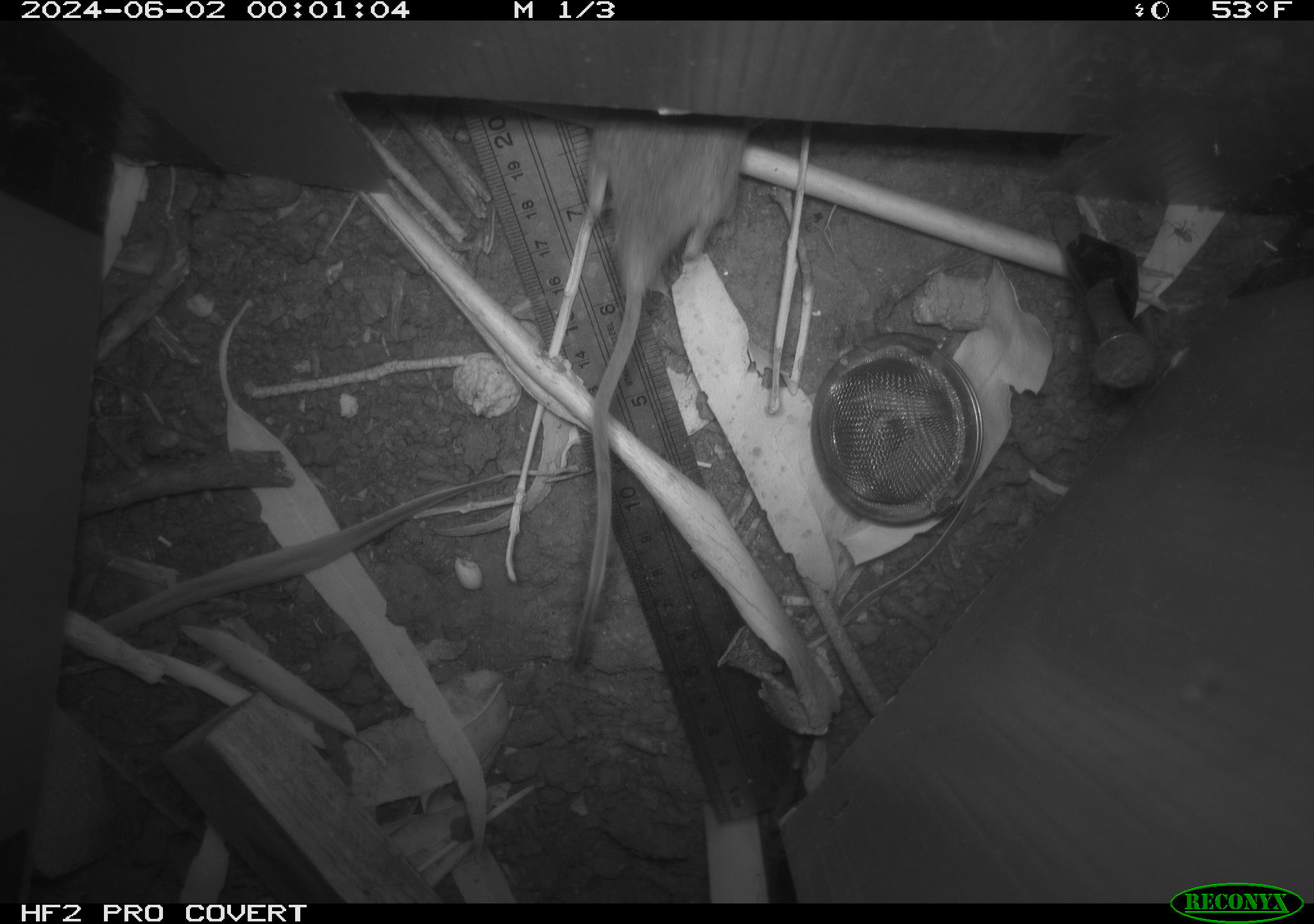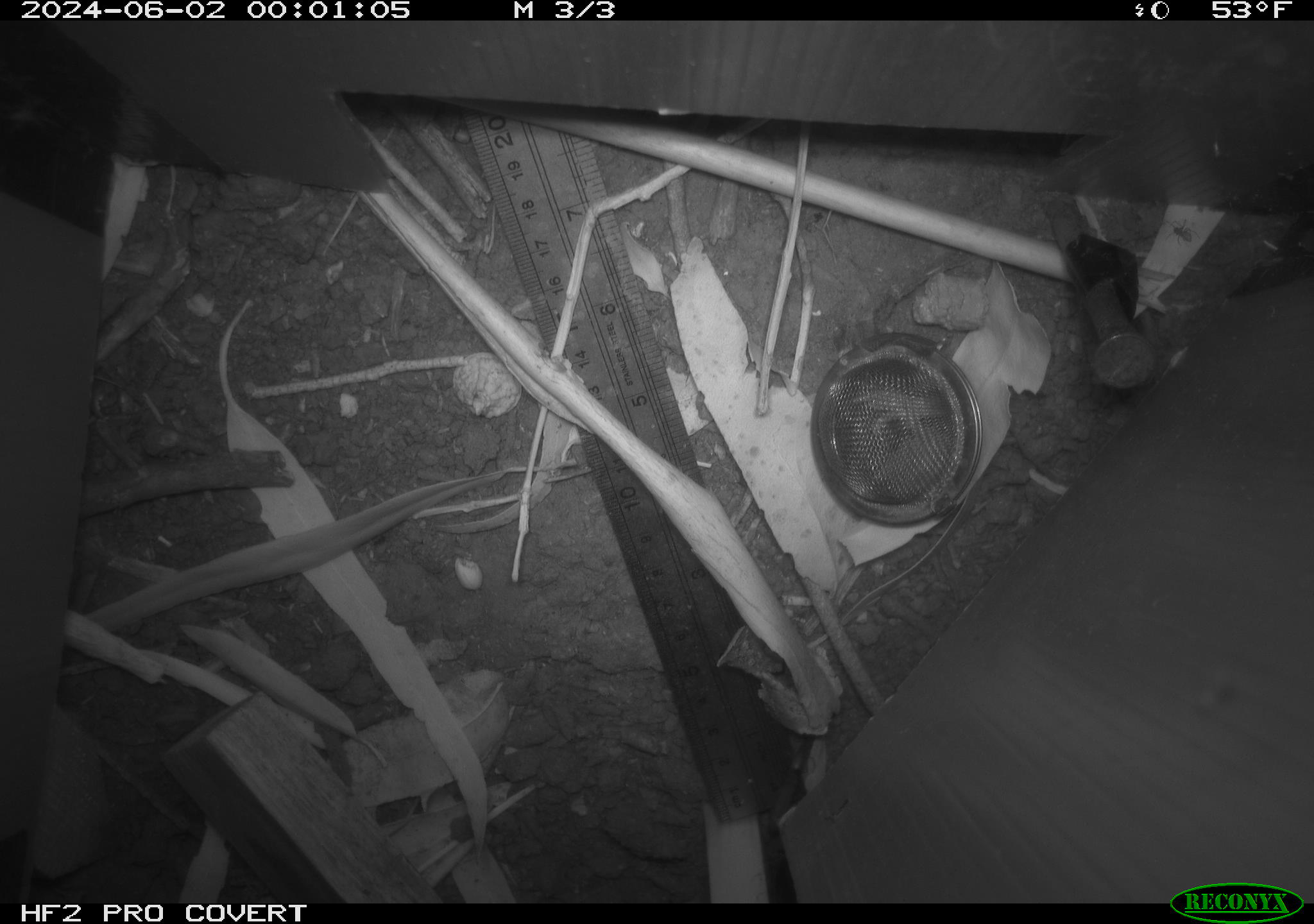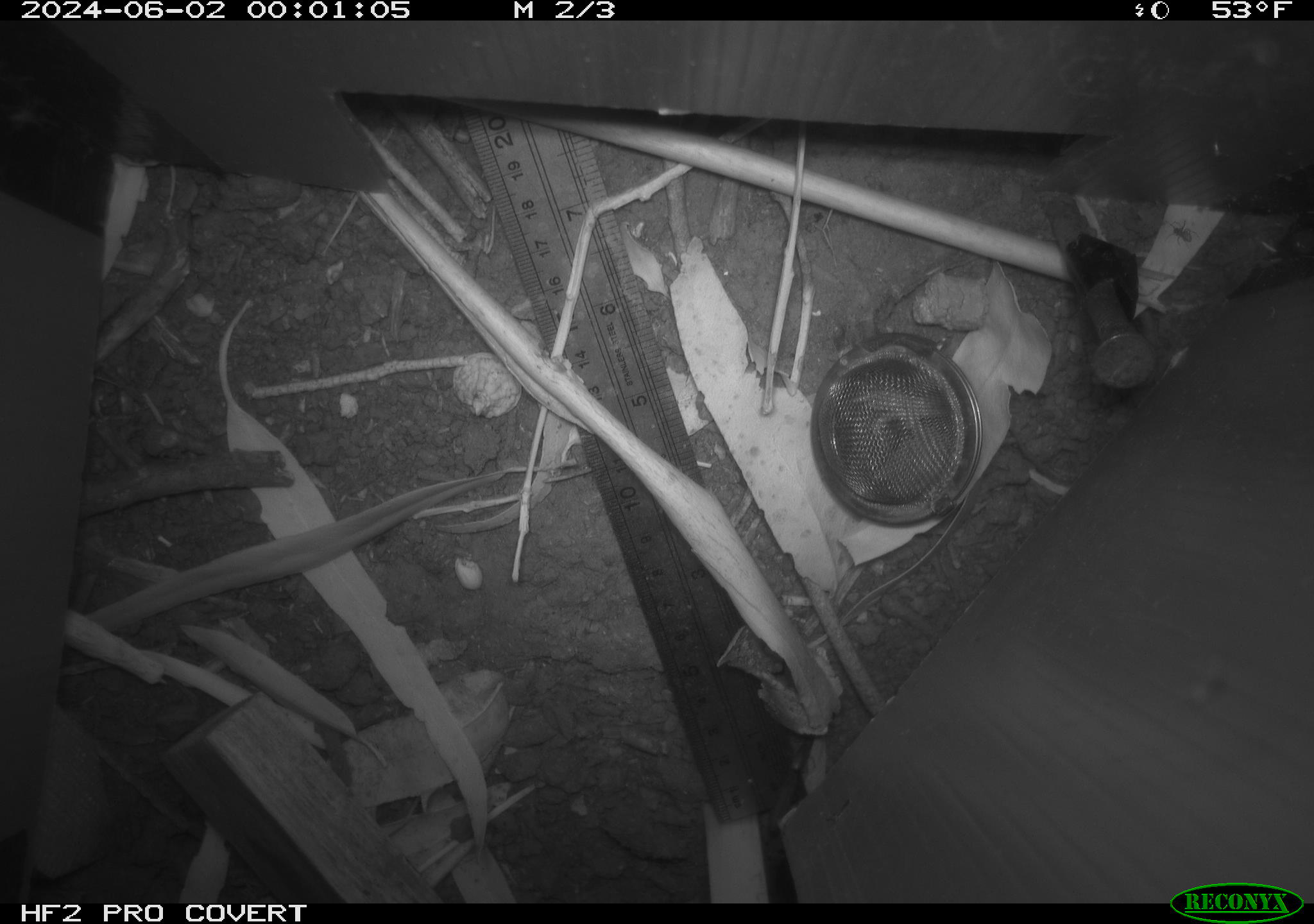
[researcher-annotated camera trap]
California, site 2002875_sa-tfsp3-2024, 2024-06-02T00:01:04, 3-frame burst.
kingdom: Animalia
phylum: Chordata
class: Mammalia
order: Rodentia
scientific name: Rodentia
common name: mouse species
Mouse species (Rodentia).